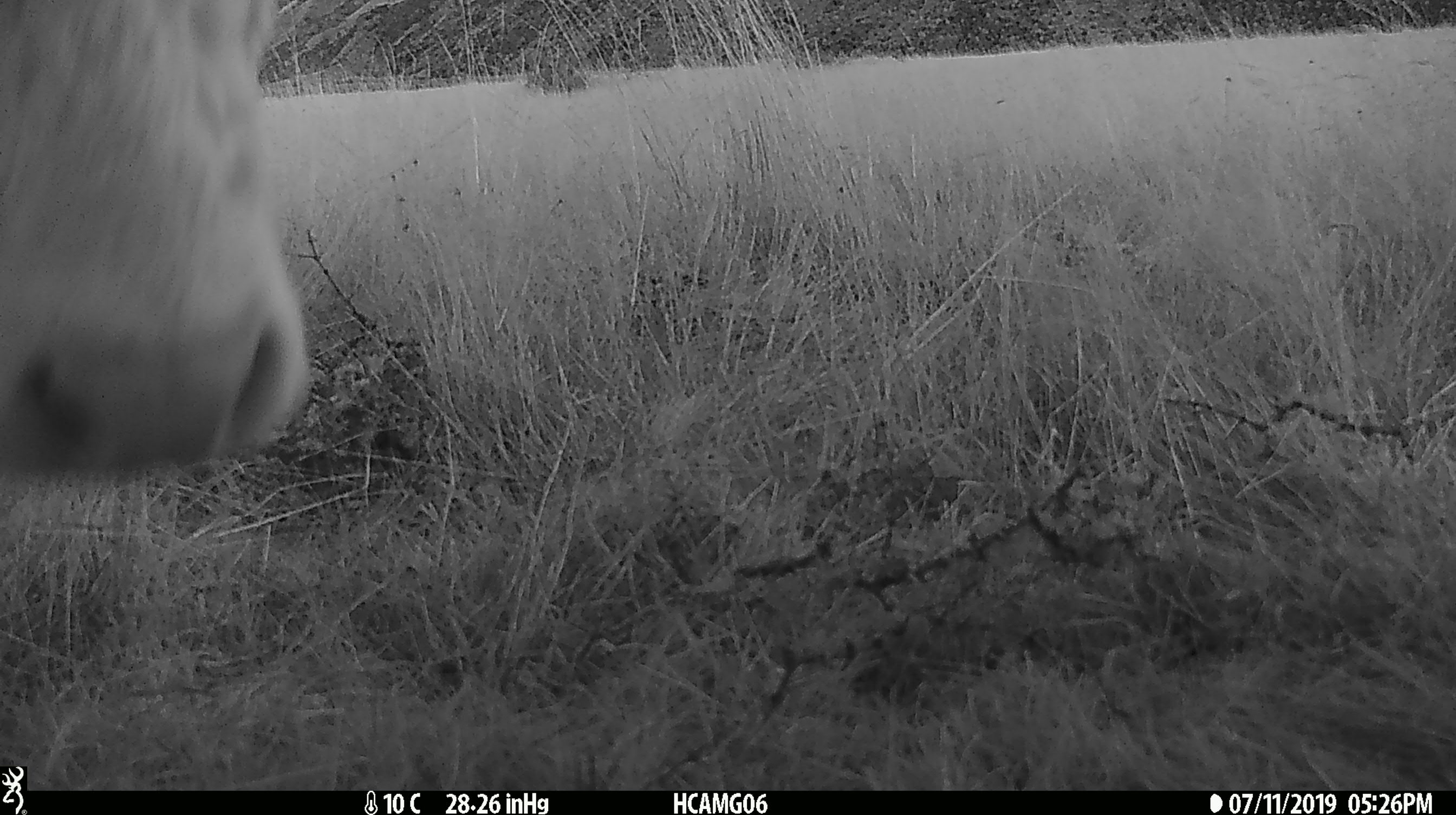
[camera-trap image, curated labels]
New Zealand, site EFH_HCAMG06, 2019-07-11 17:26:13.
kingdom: Animalia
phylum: Chordata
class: Mammalia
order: Artiodactyla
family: Bovidae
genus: Bos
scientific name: Bos taurus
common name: domestic cow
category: cow